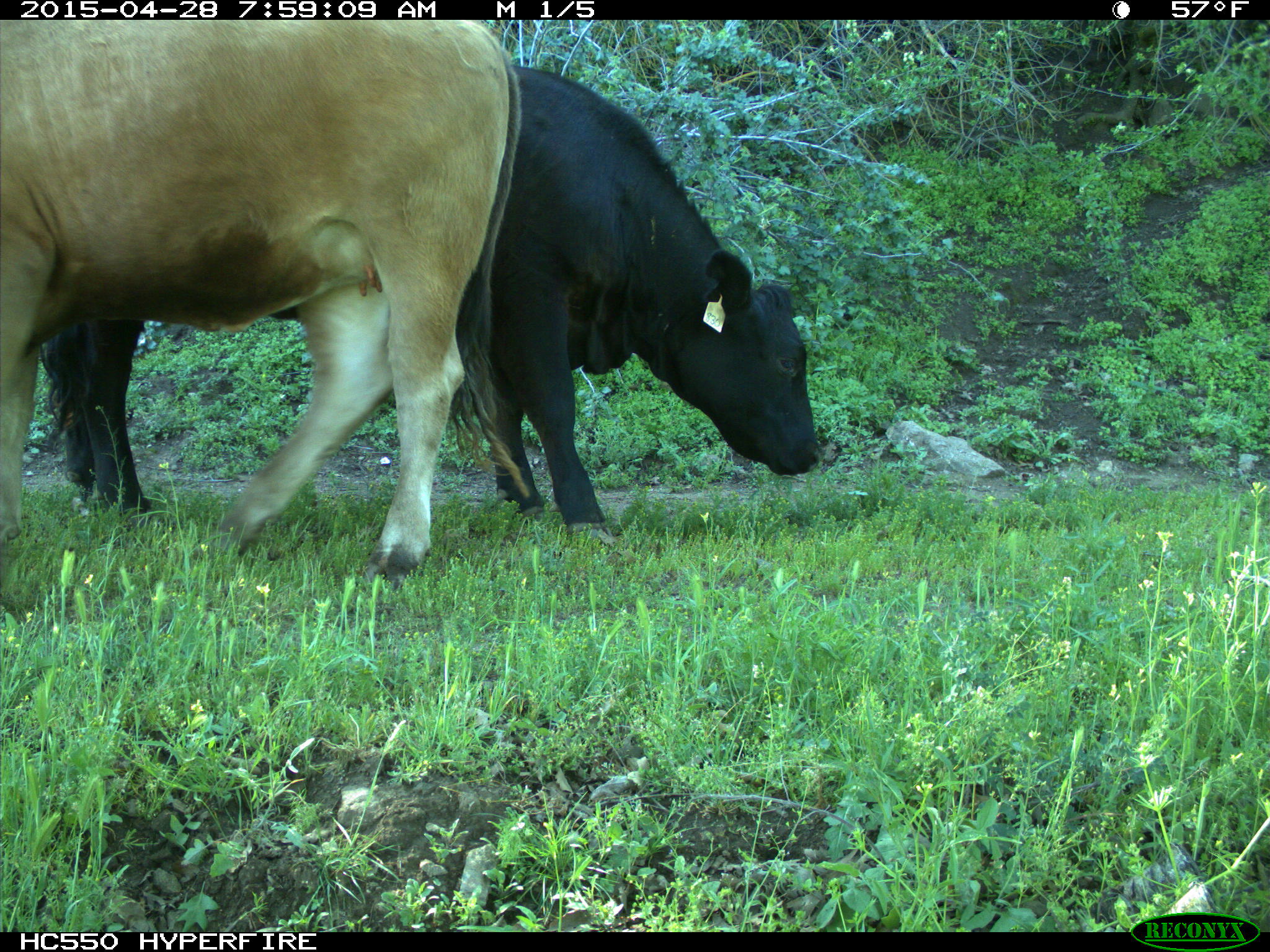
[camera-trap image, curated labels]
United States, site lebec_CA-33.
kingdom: Animalia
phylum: Chordata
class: Mammalia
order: Artiodactyla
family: Bovidae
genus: Bos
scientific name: Bos taurus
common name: domestic cow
Bos taurus (domestic cow).